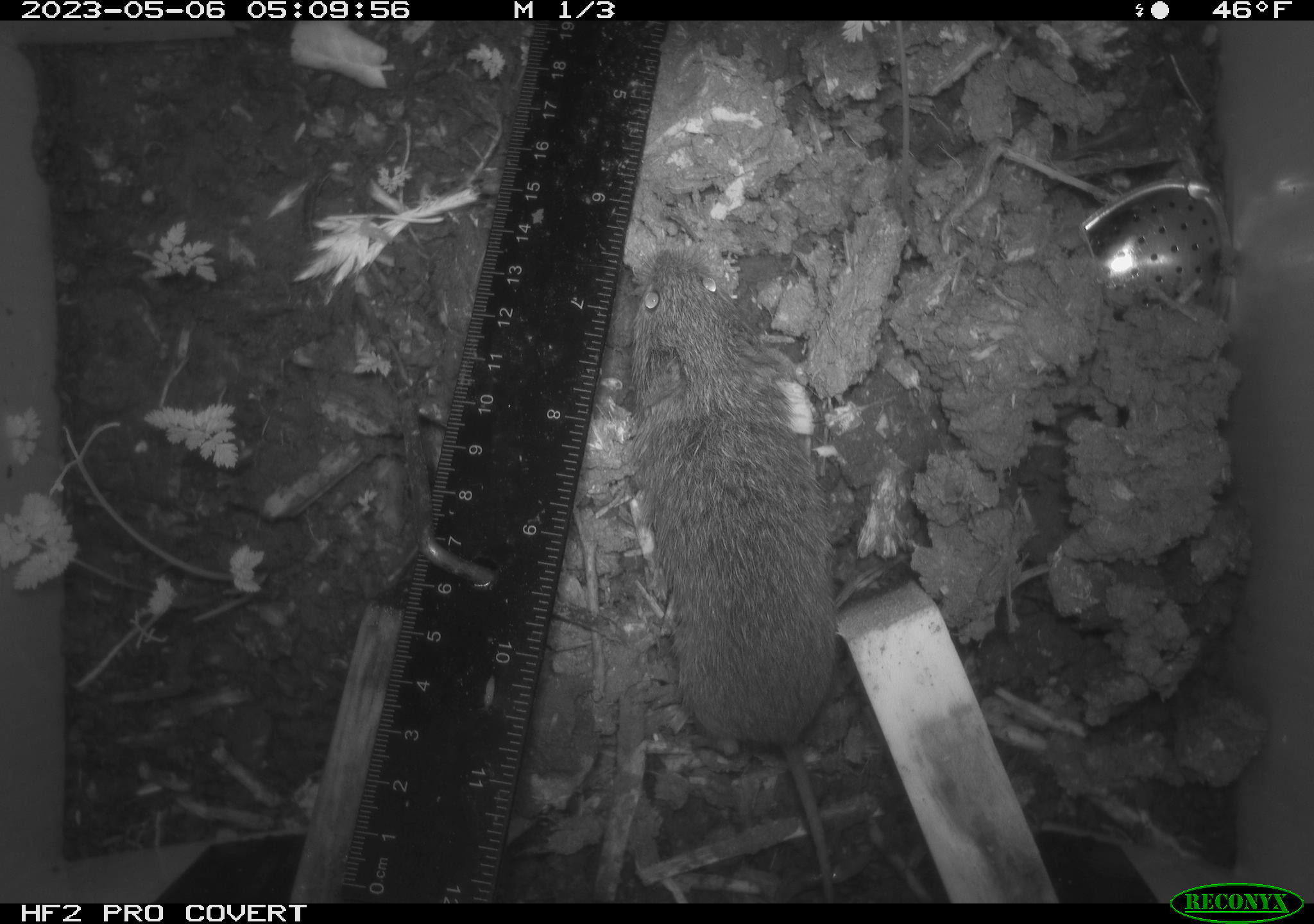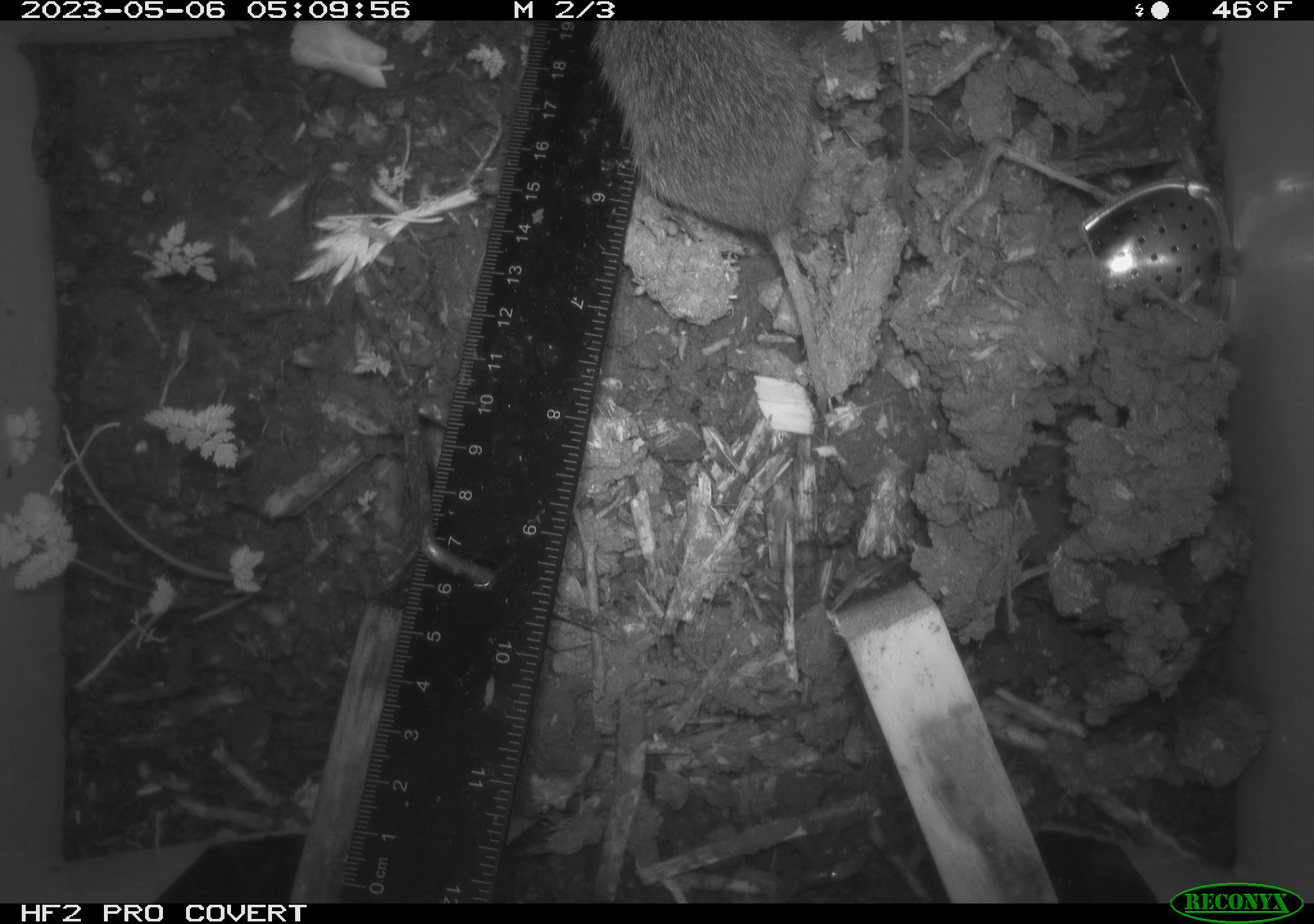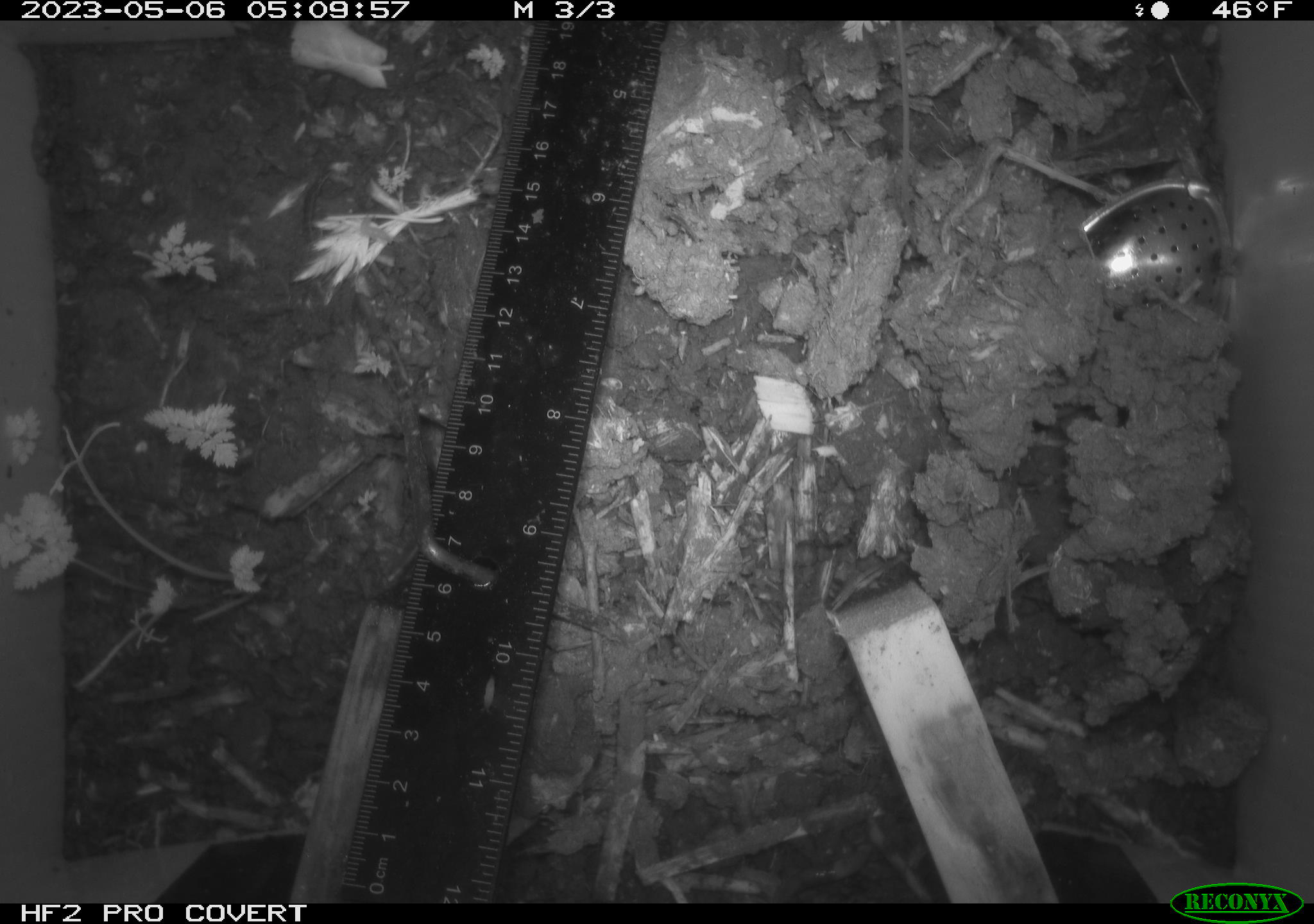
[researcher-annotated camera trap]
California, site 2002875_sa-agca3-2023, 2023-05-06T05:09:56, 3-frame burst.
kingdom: Animalia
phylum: Chordata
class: Mammalia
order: Rodentia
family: Cricetidae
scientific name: Arvicolinae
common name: voles, lemmings, and muskrats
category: arvicolinae subfamily